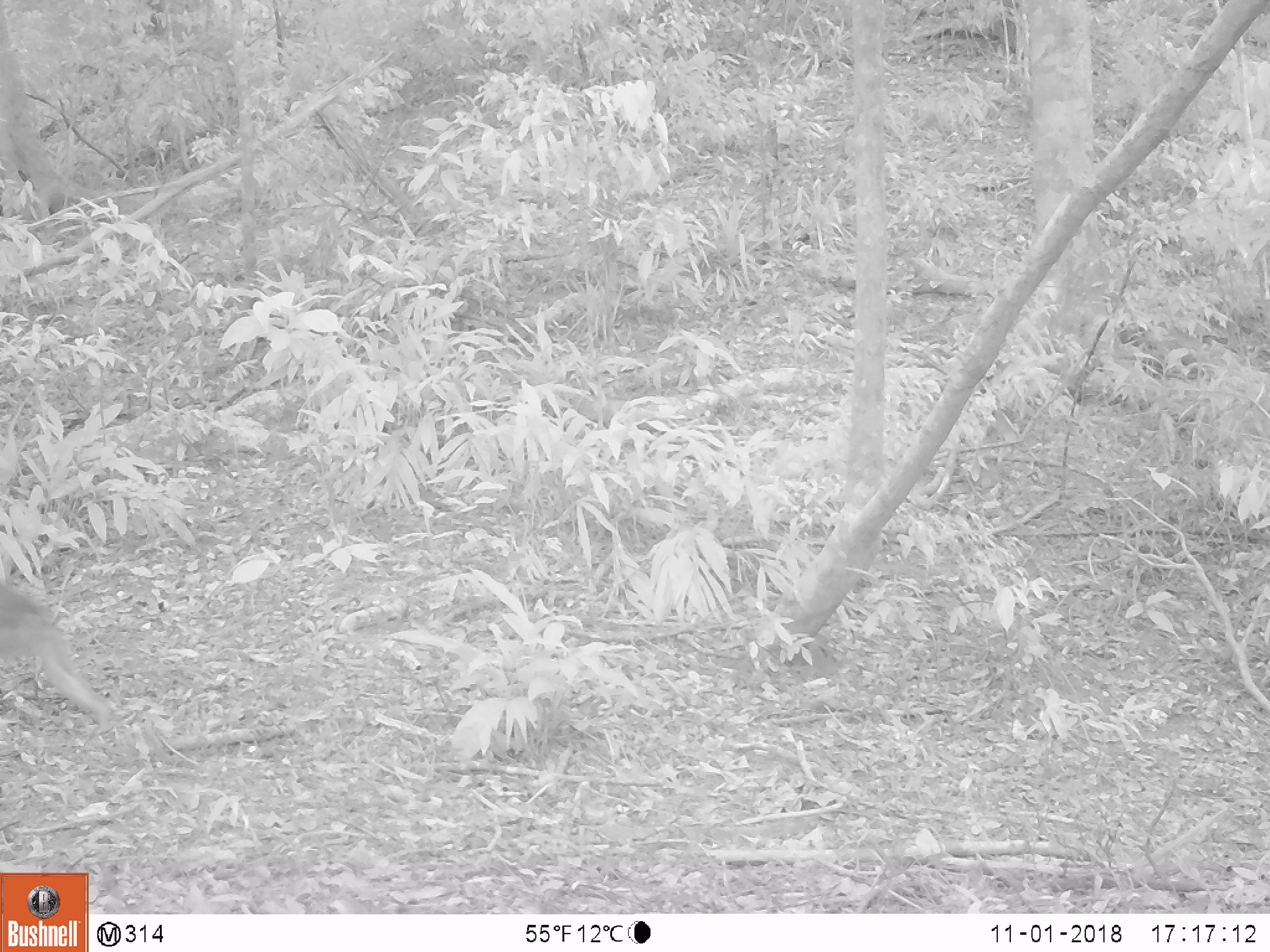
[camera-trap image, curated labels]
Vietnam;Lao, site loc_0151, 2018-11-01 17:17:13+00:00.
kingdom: Animalia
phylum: Chordata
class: Mammalia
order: Primates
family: Cercopithecidae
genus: Macaca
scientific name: Macaca nemestrina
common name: pig-tailed macaque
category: pig tailed macaque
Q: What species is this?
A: Pig tailed macaque (pig-tailed macaque) (Macaca nemestrina).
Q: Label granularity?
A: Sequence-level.